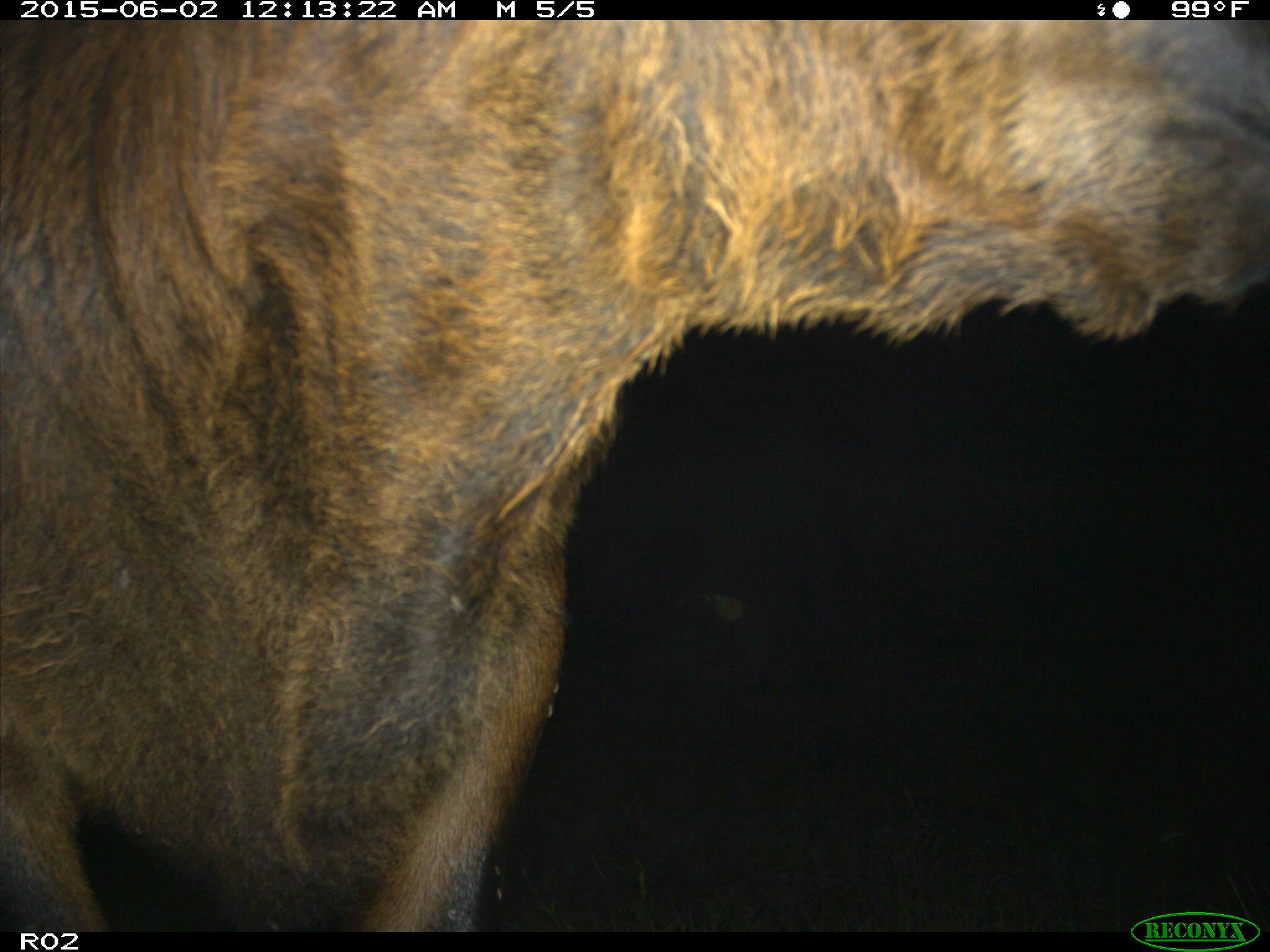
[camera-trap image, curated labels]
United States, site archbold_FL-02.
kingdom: Animalia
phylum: Chordata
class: Mammalia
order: Artiodactyla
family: Bovidae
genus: Bos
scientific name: Bos taurus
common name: domestic cow